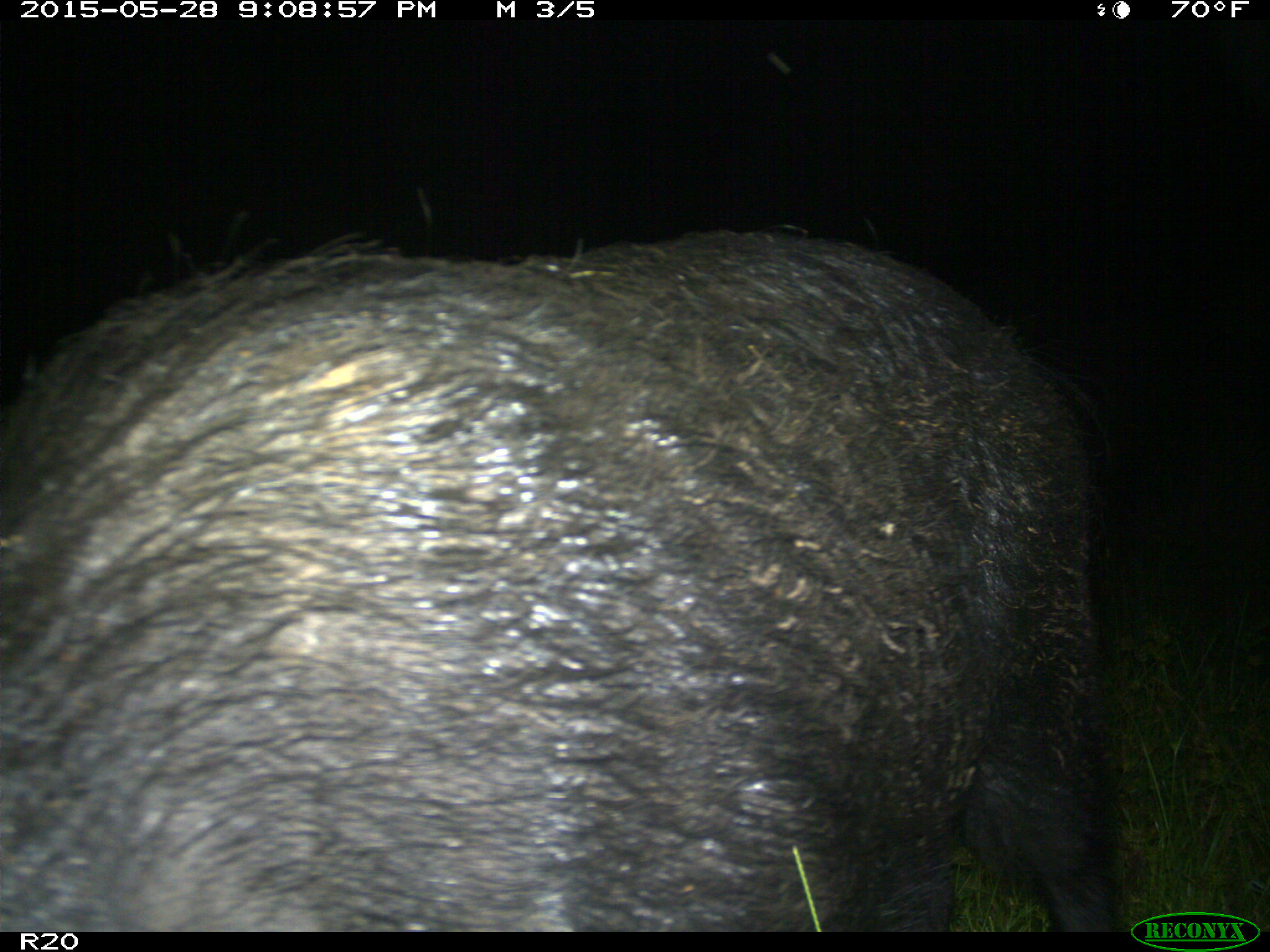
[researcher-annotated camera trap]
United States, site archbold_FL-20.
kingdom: Animalia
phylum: Chordata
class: Mammalia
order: Artiodactyla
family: Suidae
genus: Sus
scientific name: Sus scrofa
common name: wild boar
Sus scrofa (wild boar).